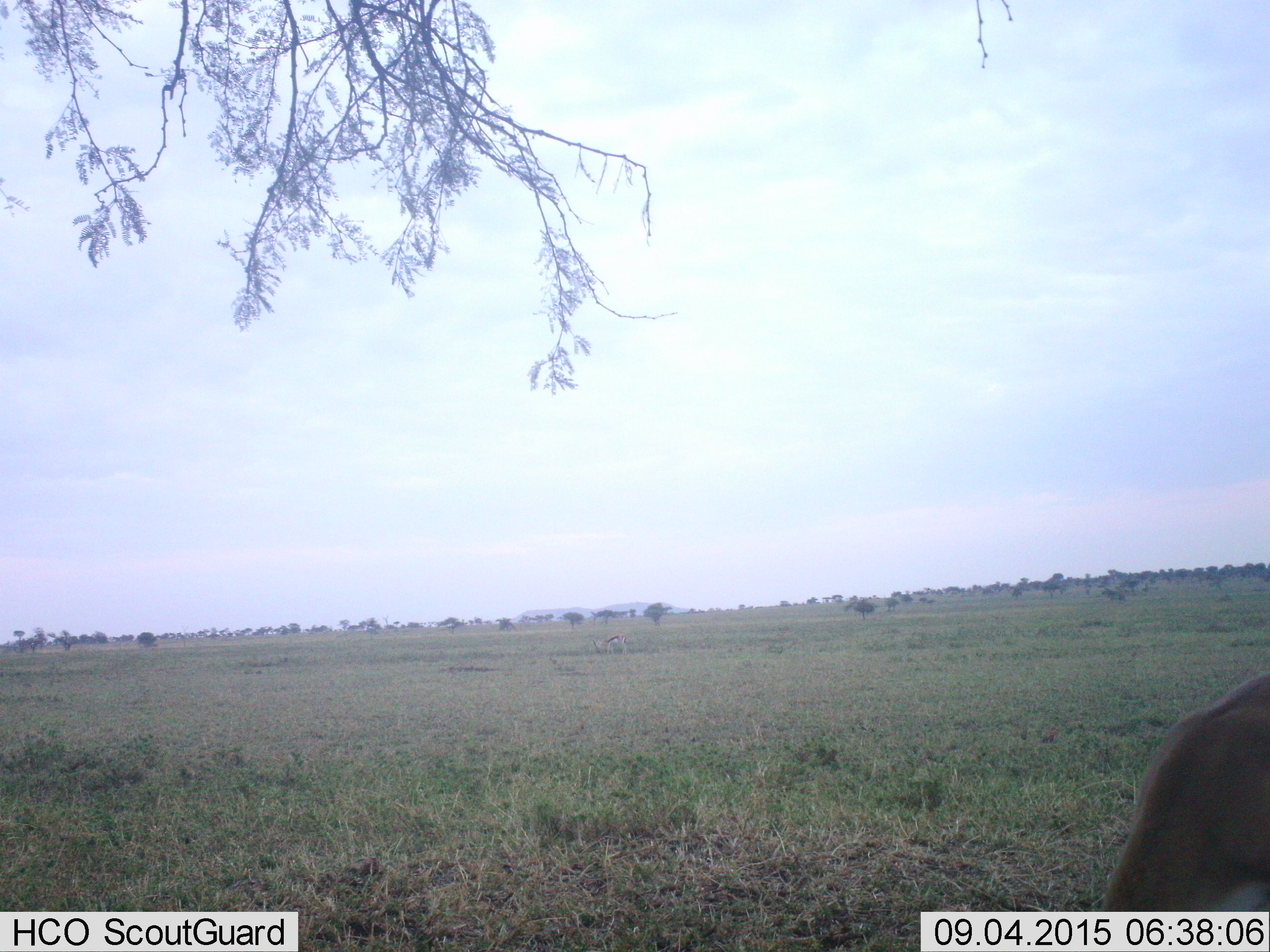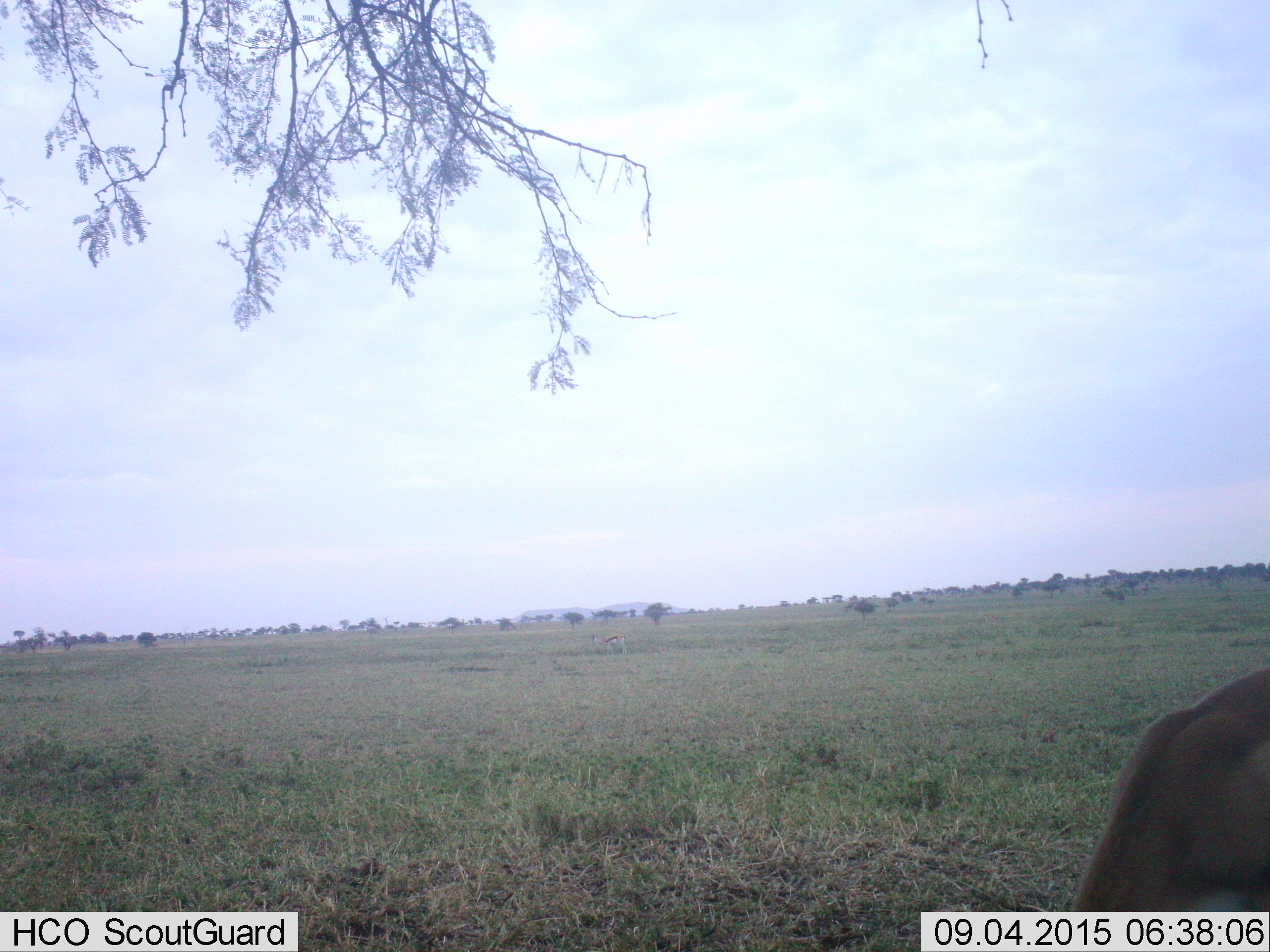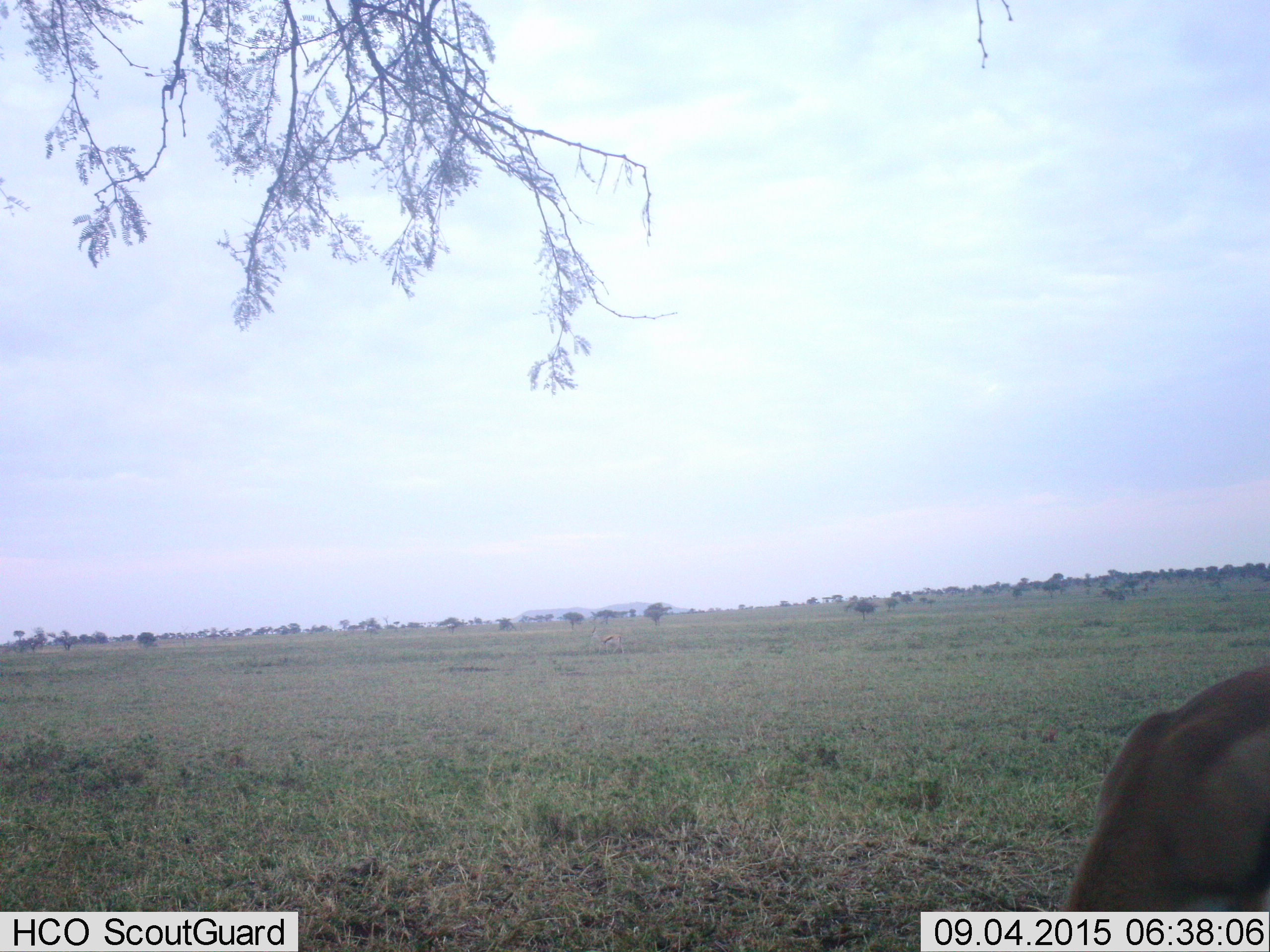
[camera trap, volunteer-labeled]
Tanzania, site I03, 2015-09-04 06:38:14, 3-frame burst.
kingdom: Animalia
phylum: Chordata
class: Mammalia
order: Artiodactyla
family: Bovidae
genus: Eudorcas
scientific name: Eudorcas thomsonii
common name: thomson's gazelle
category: gazellethomsons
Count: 2.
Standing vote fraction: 67%.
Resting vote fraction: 0%.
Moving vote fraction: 0%.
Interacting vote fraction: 0%.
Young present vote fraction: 0%.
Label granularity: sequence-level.